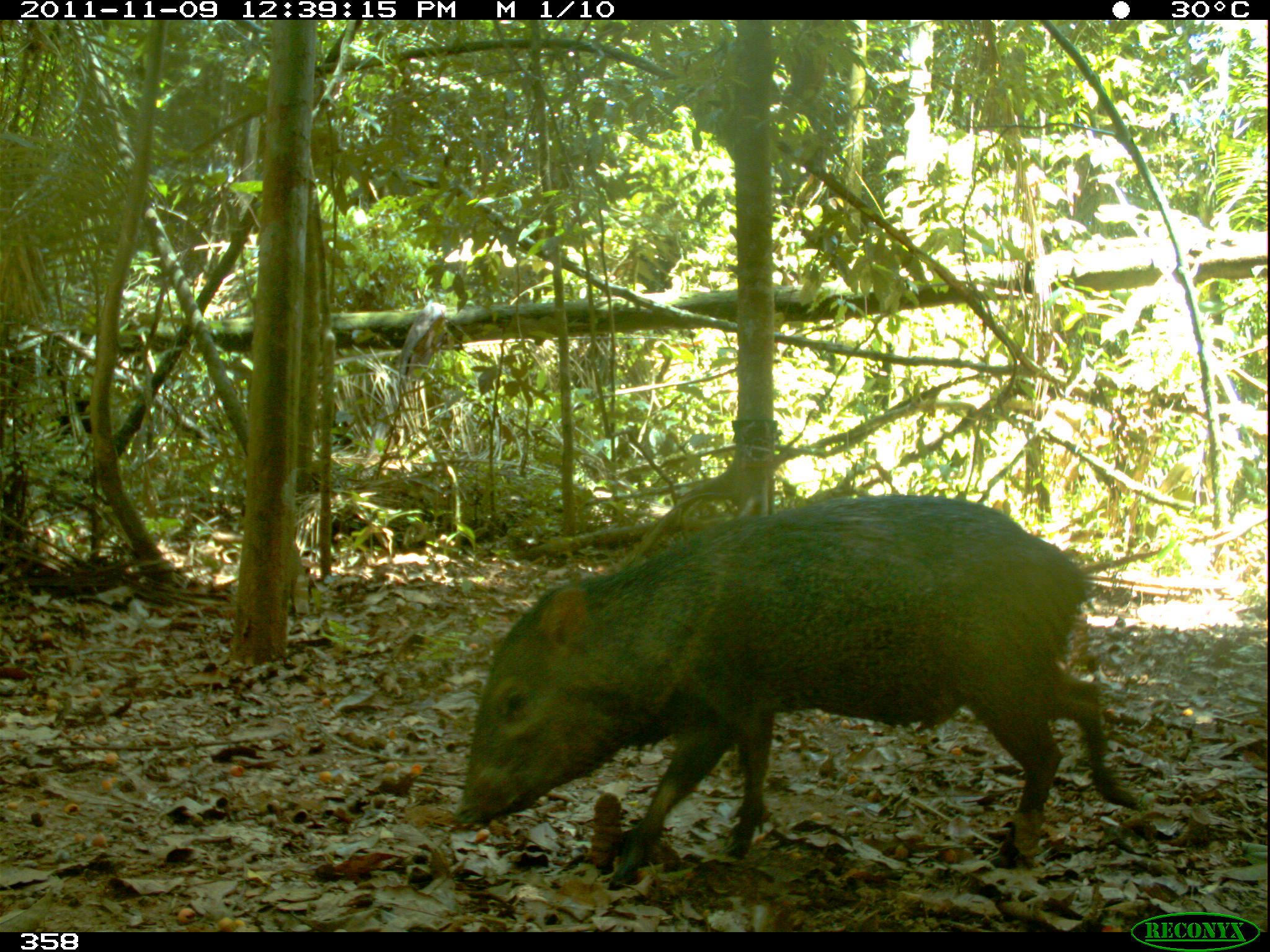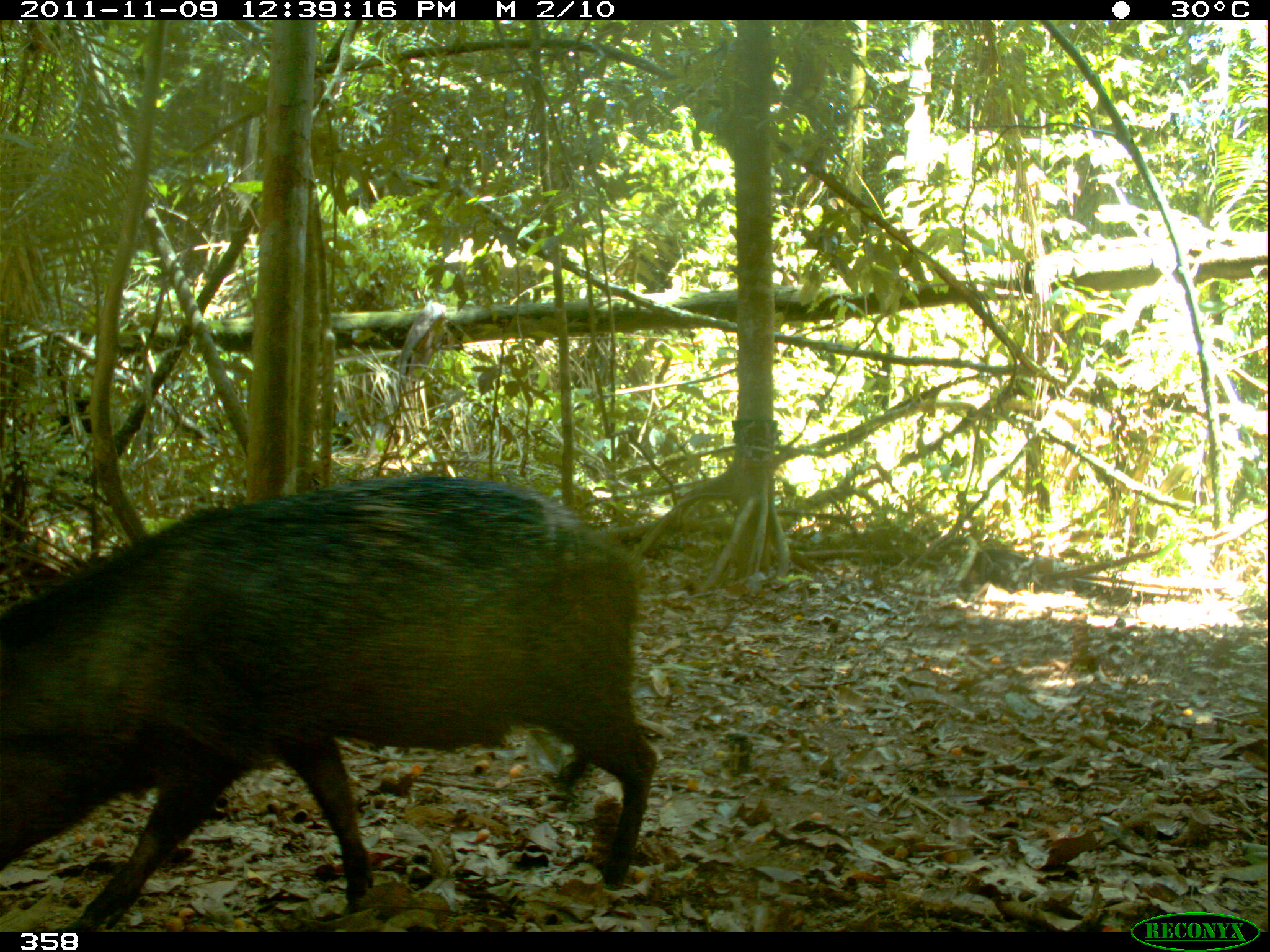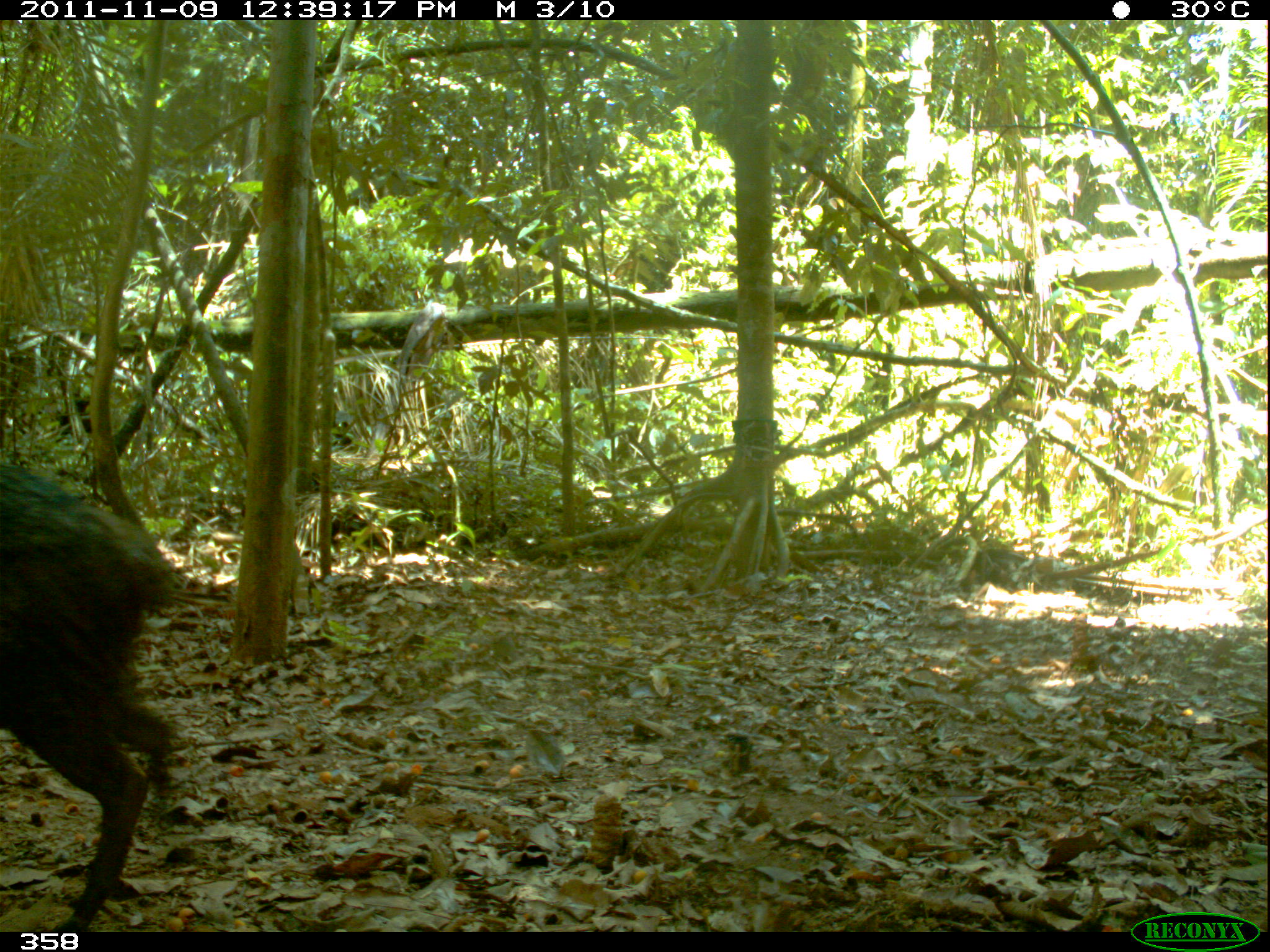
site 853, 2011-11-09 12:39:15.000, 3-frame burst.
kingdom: Animalia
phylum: Chordata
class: Mammalia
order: Artiodactyla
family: Tayassuidae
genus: Pecari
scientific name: Pecari tajacu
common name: collared peccary